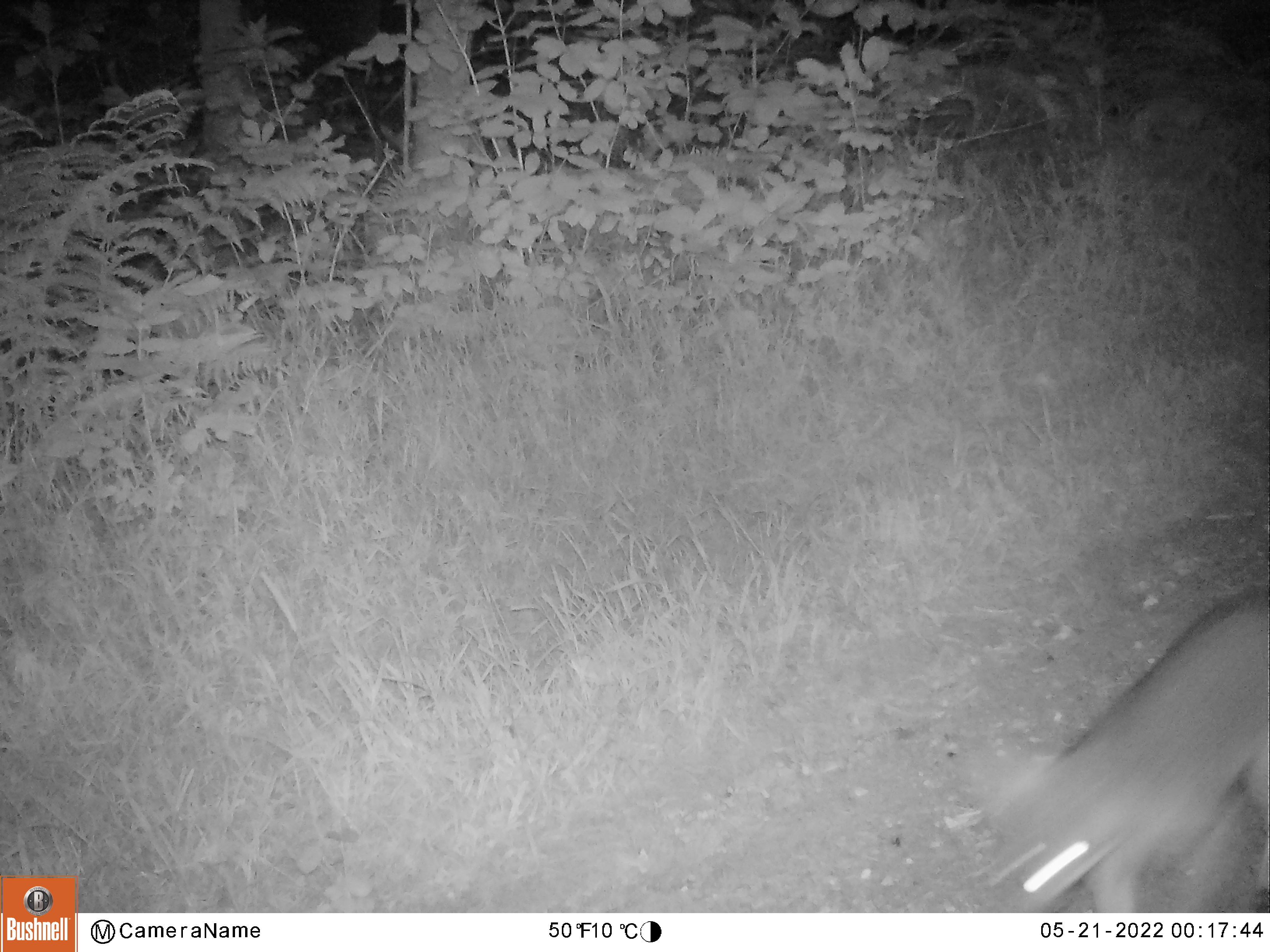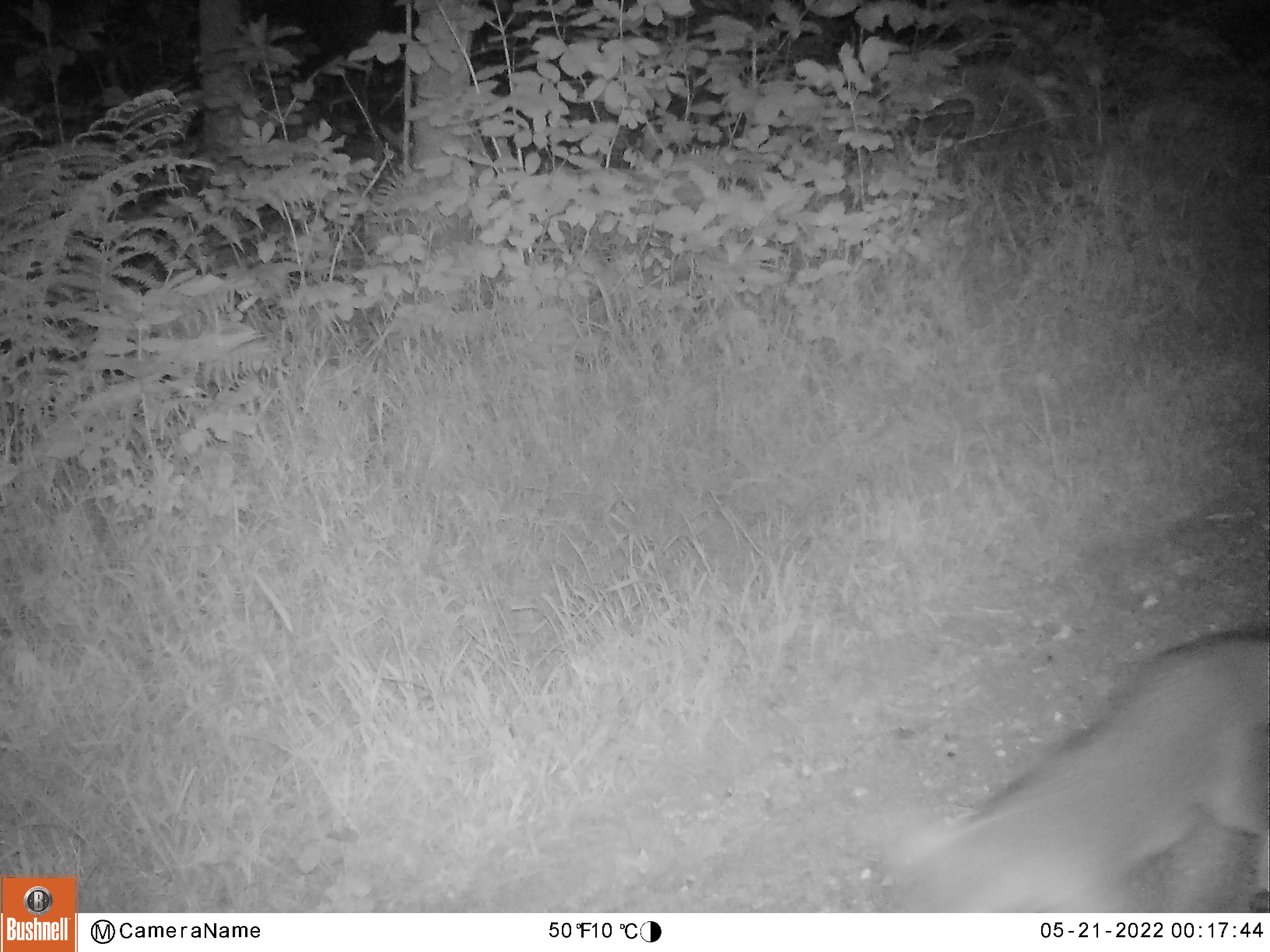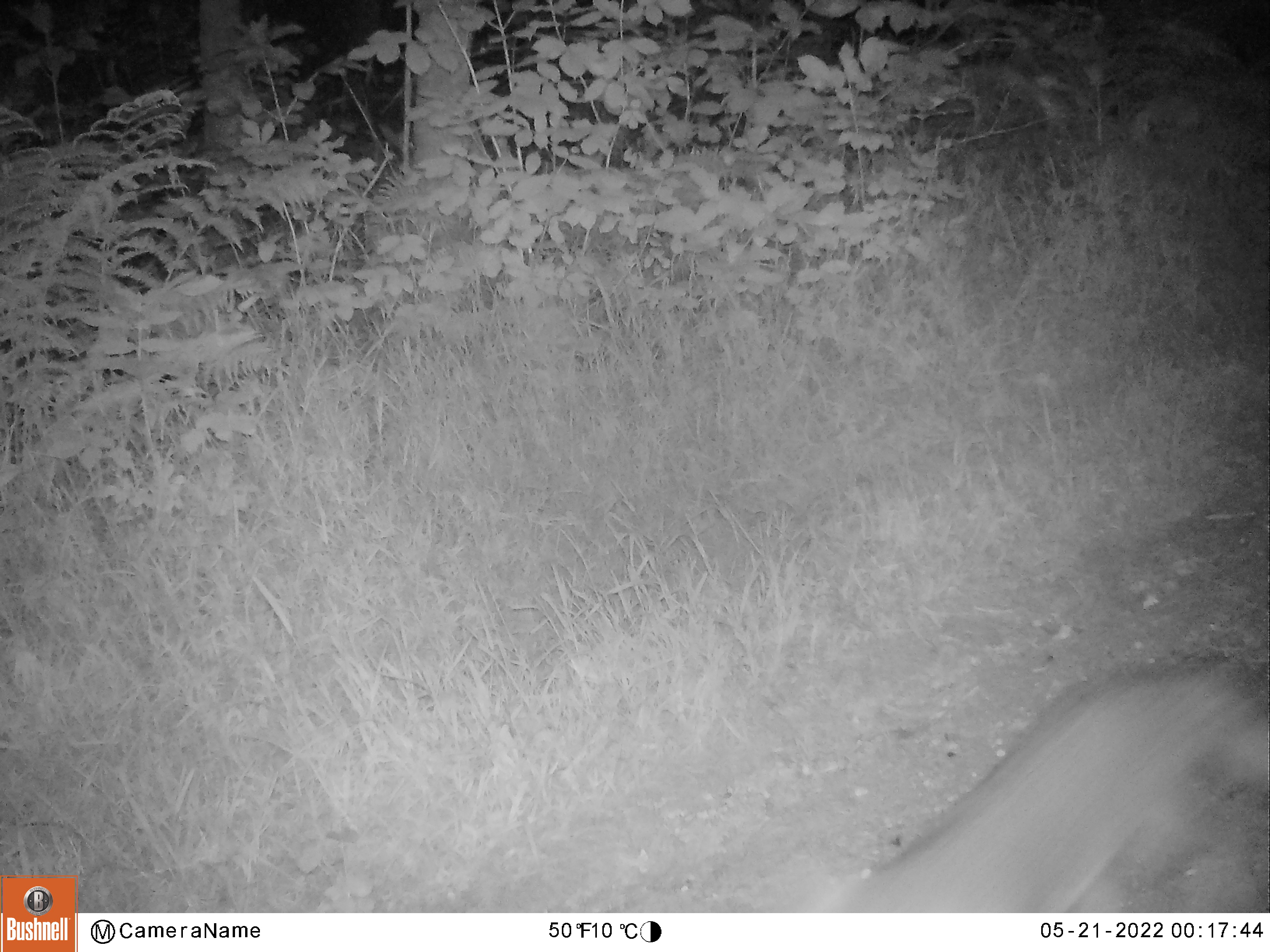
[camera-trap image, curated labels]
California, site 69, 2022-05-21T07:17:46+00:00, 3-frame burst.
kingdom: Animalia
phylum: Chordata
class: Mammalia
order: Carnivora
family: Canidae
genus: Urocyon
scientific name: Urocyon cinereoargenteus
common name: gray fox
Gray fox (Urocyon cinereoargenteus).